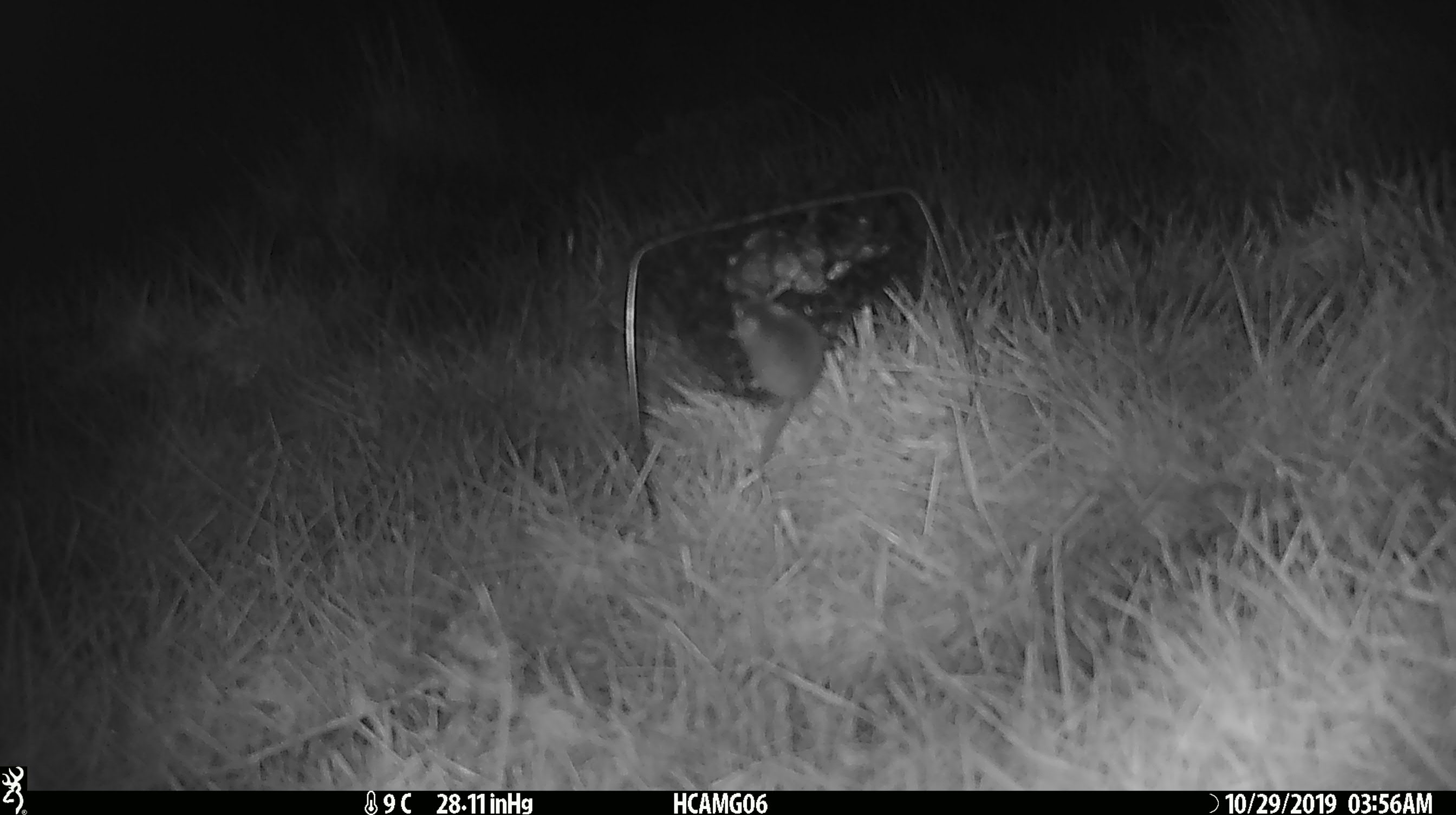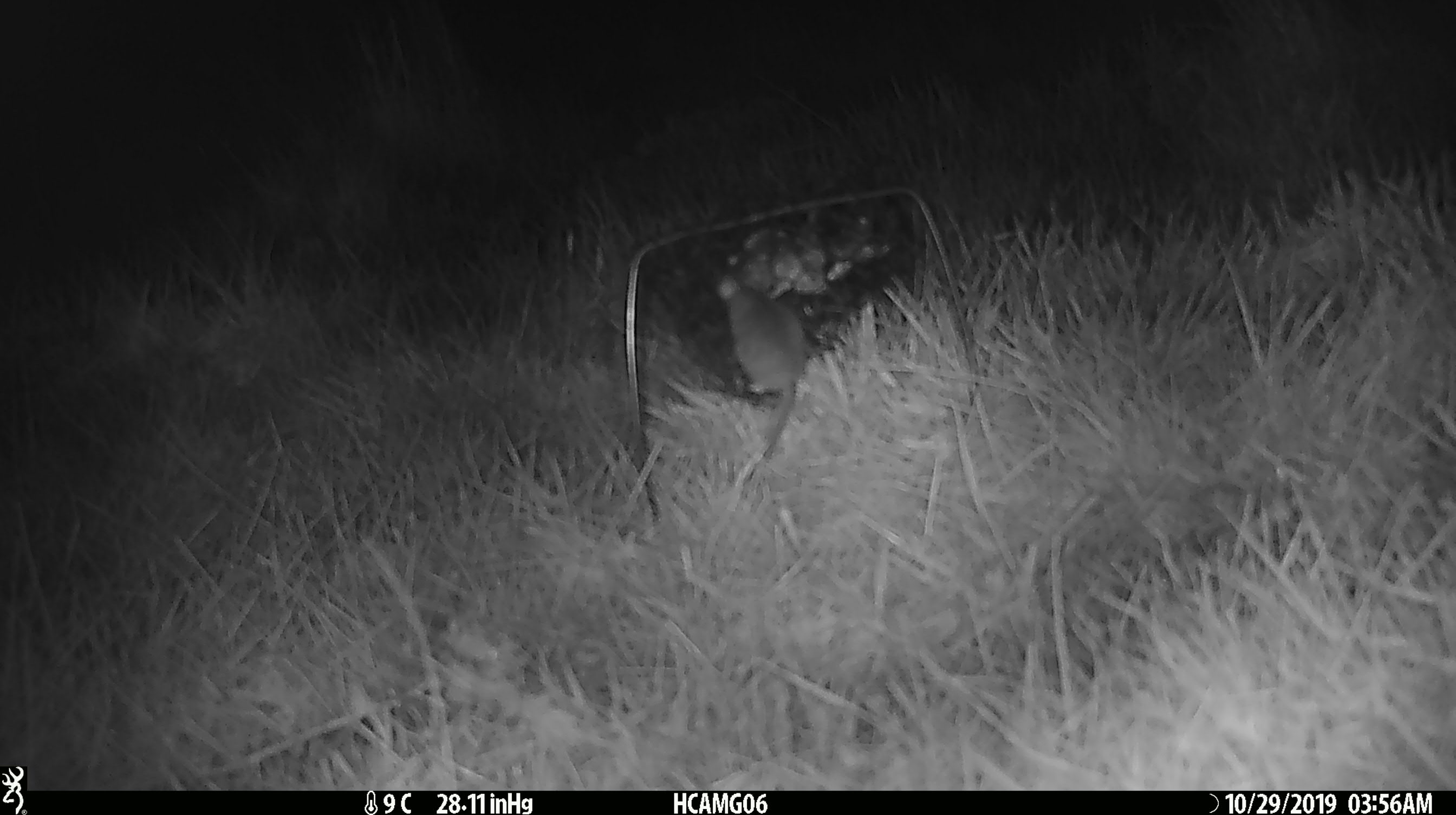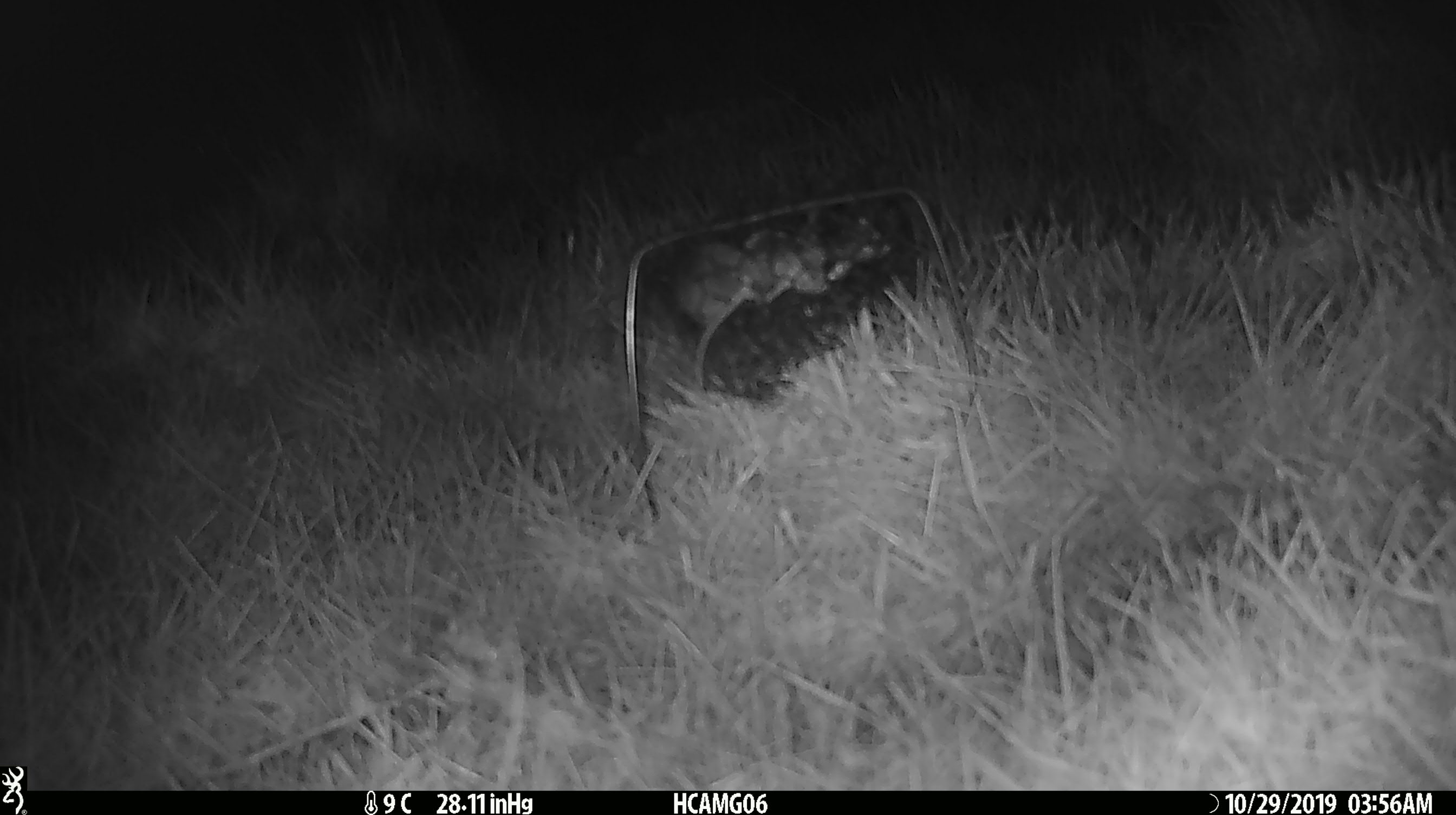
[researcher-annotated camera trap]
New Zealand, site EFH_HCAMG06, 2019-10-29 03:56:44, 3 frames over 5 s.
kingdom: Animalia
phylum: Chordata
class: Mammalia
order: Rodentia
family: Muridae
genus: Mus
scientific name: Mus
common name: mouse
Mouse (Mus).